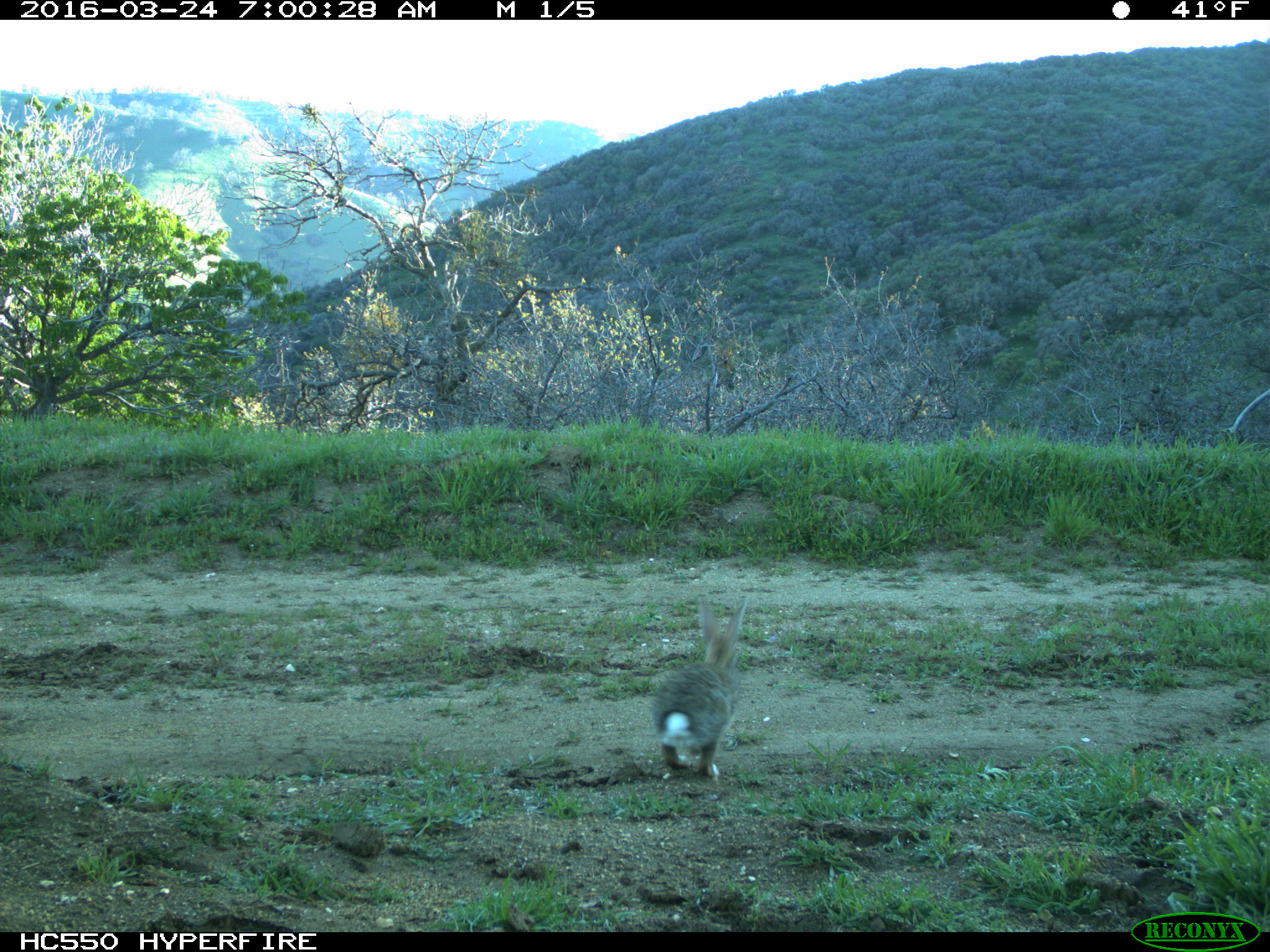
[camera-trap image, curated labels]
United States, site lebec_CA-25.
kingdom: Animalia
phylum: Chordata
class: Mammalia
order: Lagomorpha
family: Leporidae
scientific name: Leporidae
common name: rabbits and hares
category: unidentified rabbit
Unidentified rabbit (rabbits and hares) (Leporidae).